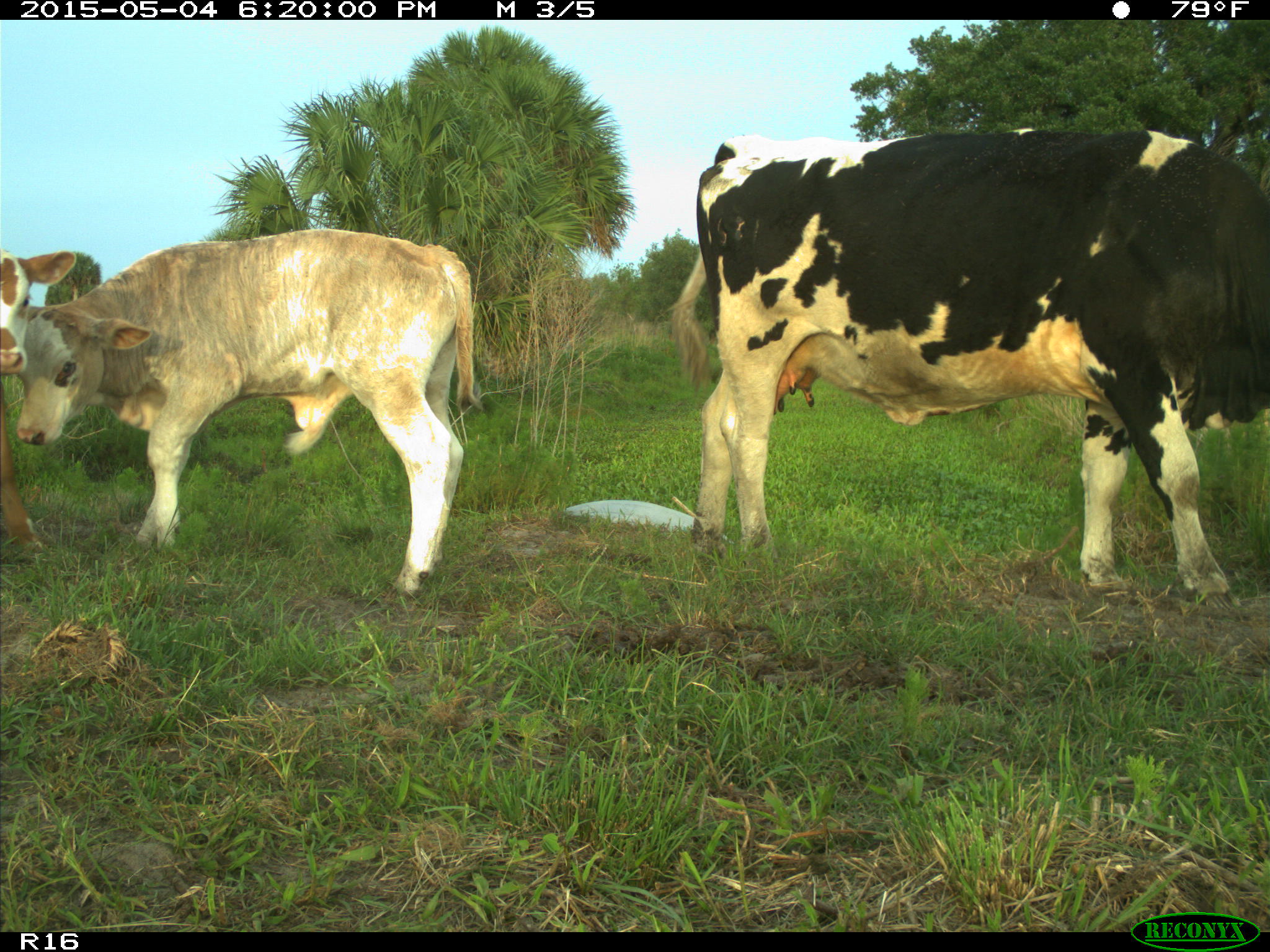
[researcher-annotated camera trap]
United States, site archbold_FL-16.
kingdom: Animalia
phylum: Chordata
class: Mammalia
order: Artiodactyla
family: Bovidae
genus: Bos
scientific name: Bos taurus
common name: domestic cow